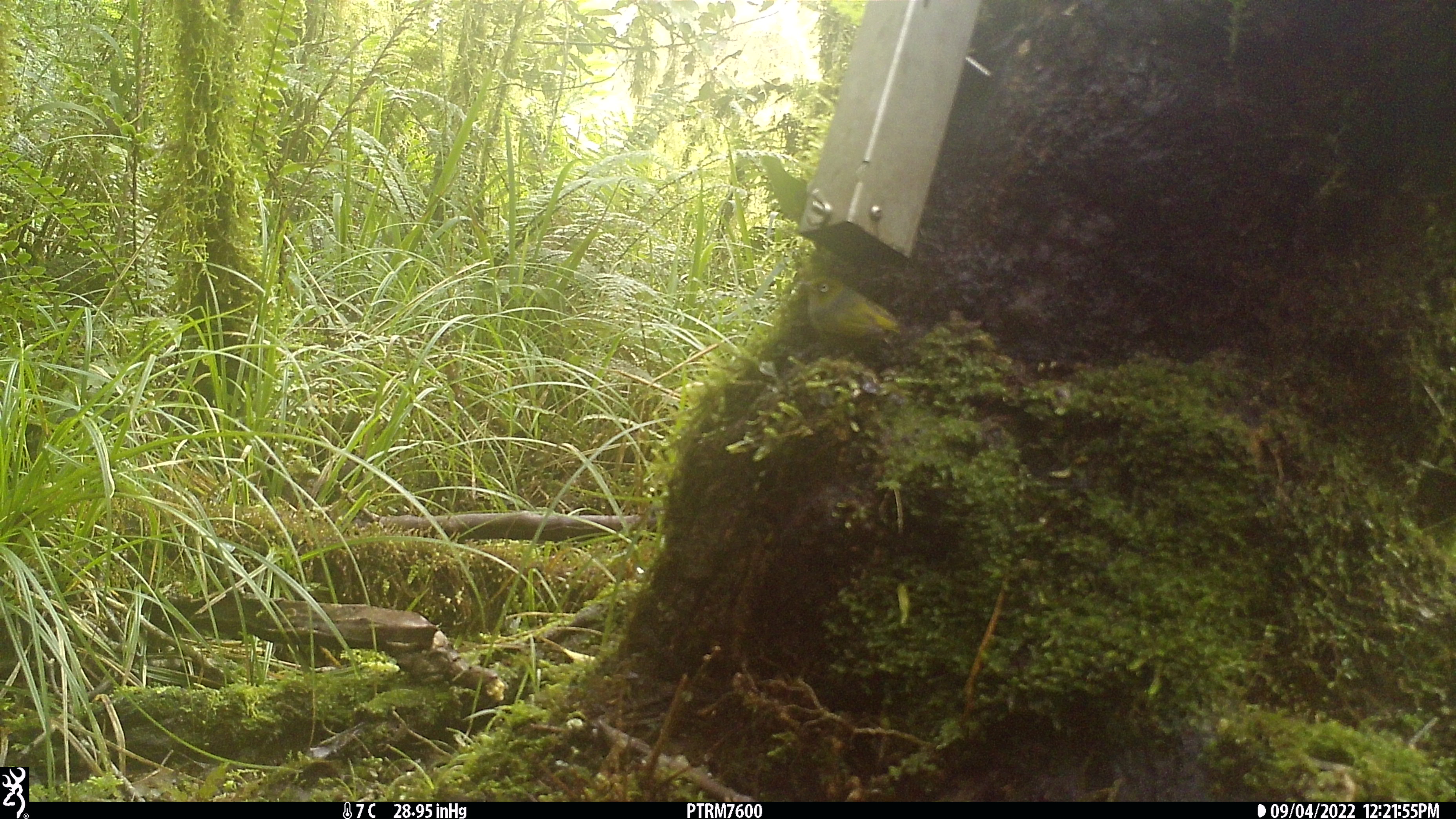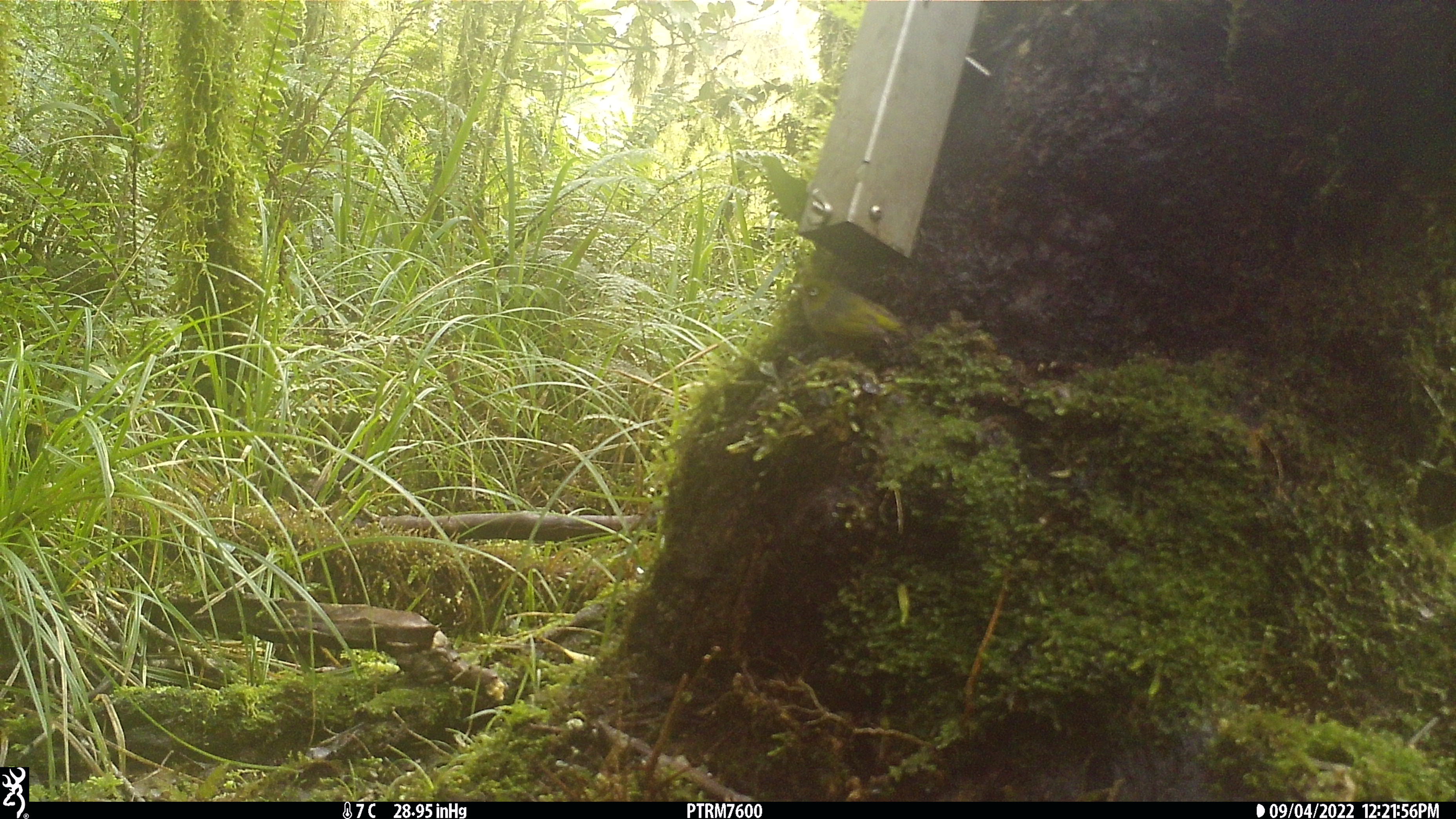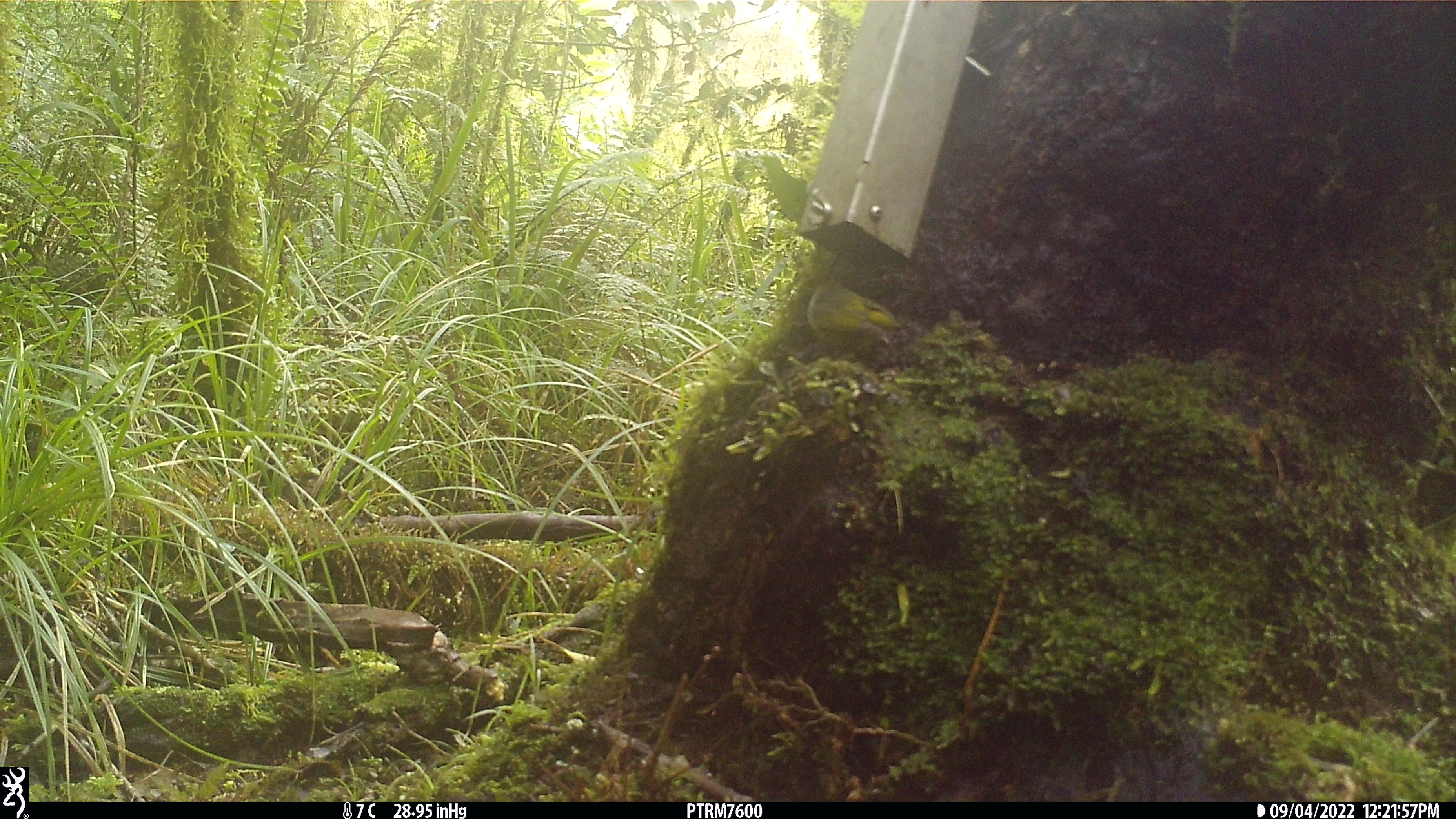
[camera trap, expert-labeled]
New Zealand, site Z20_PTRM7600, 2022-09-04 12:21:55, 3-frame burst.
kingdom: Animalia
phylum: Chordata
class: Aves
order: Passeriformes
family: Zosteropidae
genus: Zosterops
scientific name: Zosterops lateralis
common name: silvereye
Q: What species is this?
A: Silvereye (Zosterops lateralis).